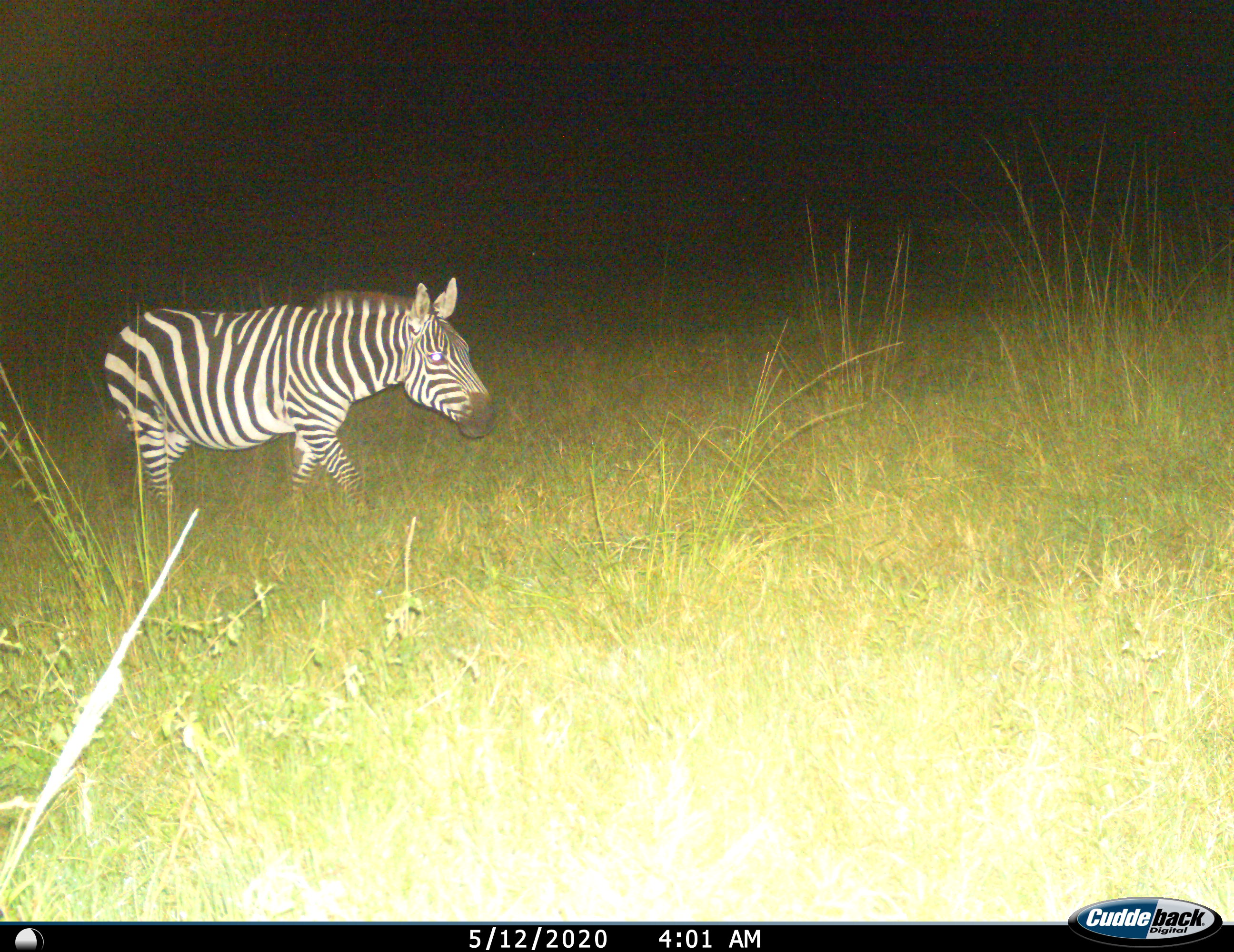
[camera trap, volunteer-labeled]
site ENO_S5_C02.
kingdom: Animalia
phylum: Chordata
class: Mammalia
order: Perissodactyla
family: Equidae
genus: Equus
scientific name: Equus quagga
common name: plains zebra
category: zebraplains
Zebraplains (plains zebra) (Equus quagga), count 1. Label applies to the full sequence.